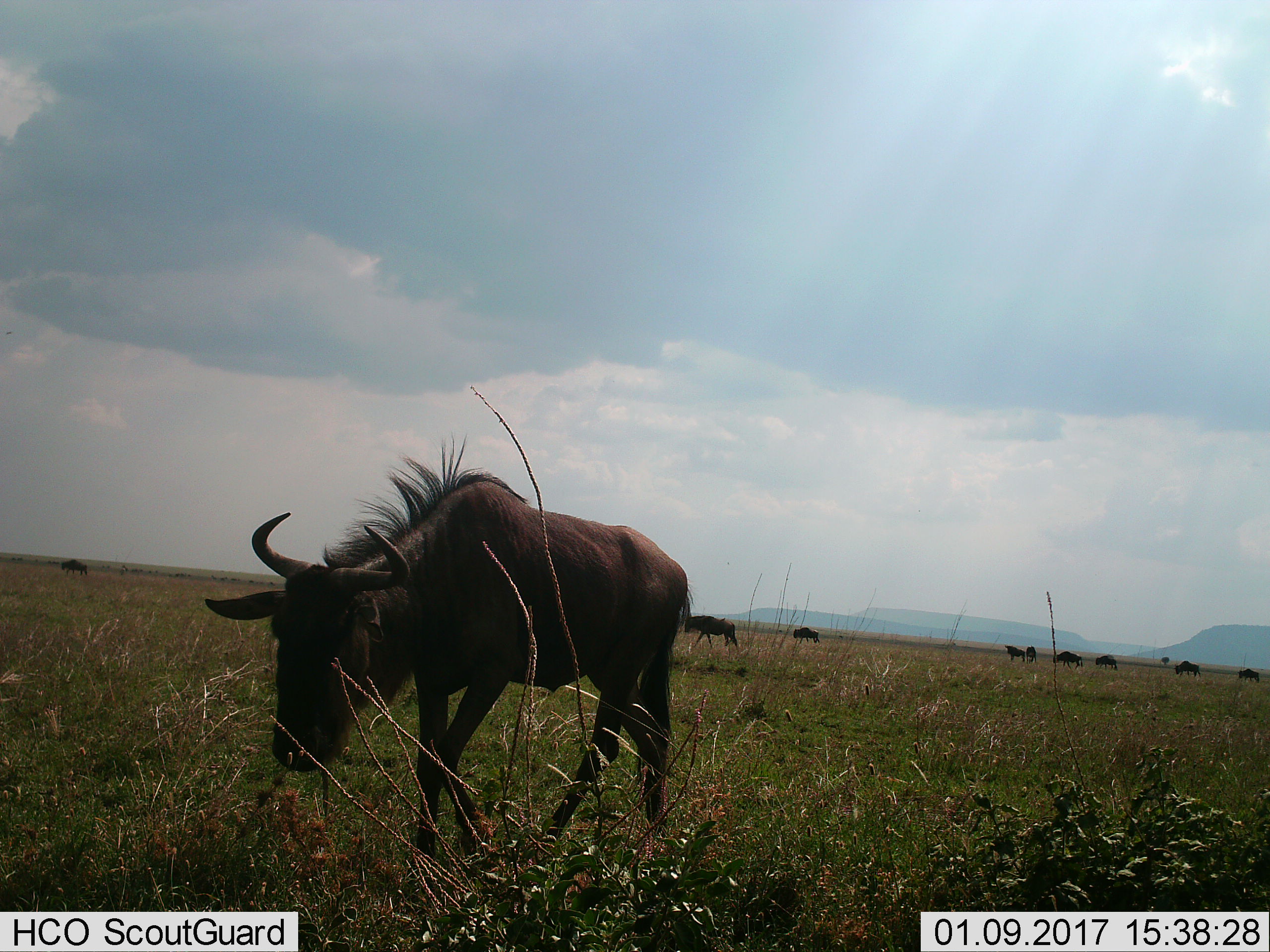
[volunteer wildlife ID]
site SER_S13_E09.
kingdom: Animalia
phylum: Chordata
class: Mammalia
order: Artiodactyla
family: Bovidae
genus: Connochaetes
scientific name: Connochaetes taurinus taurinus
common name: blue wildebeest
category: wildebeestblue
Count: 11-50.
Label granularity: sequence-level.